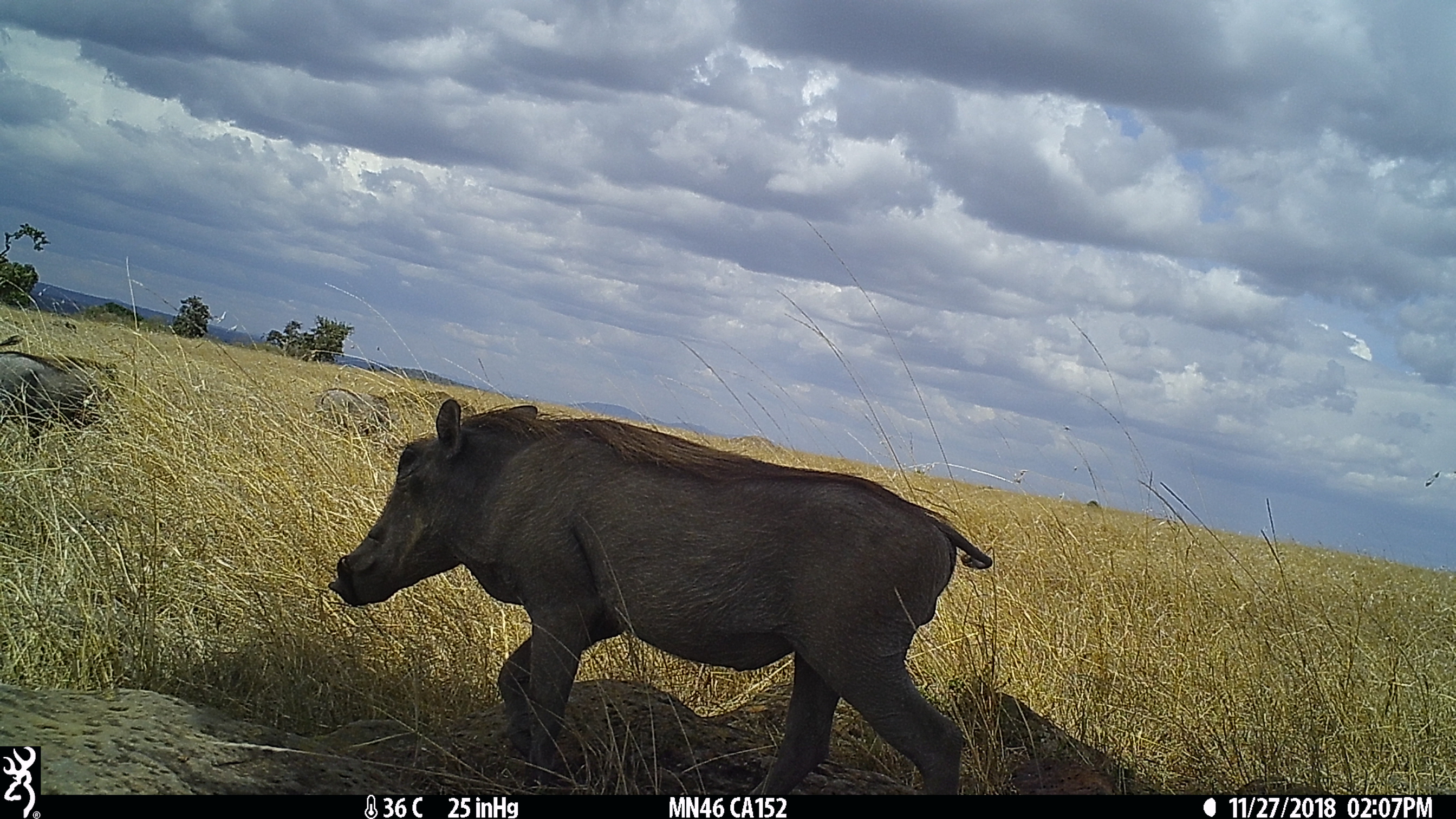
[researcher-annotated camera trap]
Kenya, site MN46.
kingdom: Animalia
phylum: Chordata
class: Mammalia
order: Artiodactyla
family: Suidae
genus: Phacochoerus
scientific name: Phacochoerus africanus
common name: common warthog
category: warthog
Warthog (common warthog) (Phacochoerus africanus).